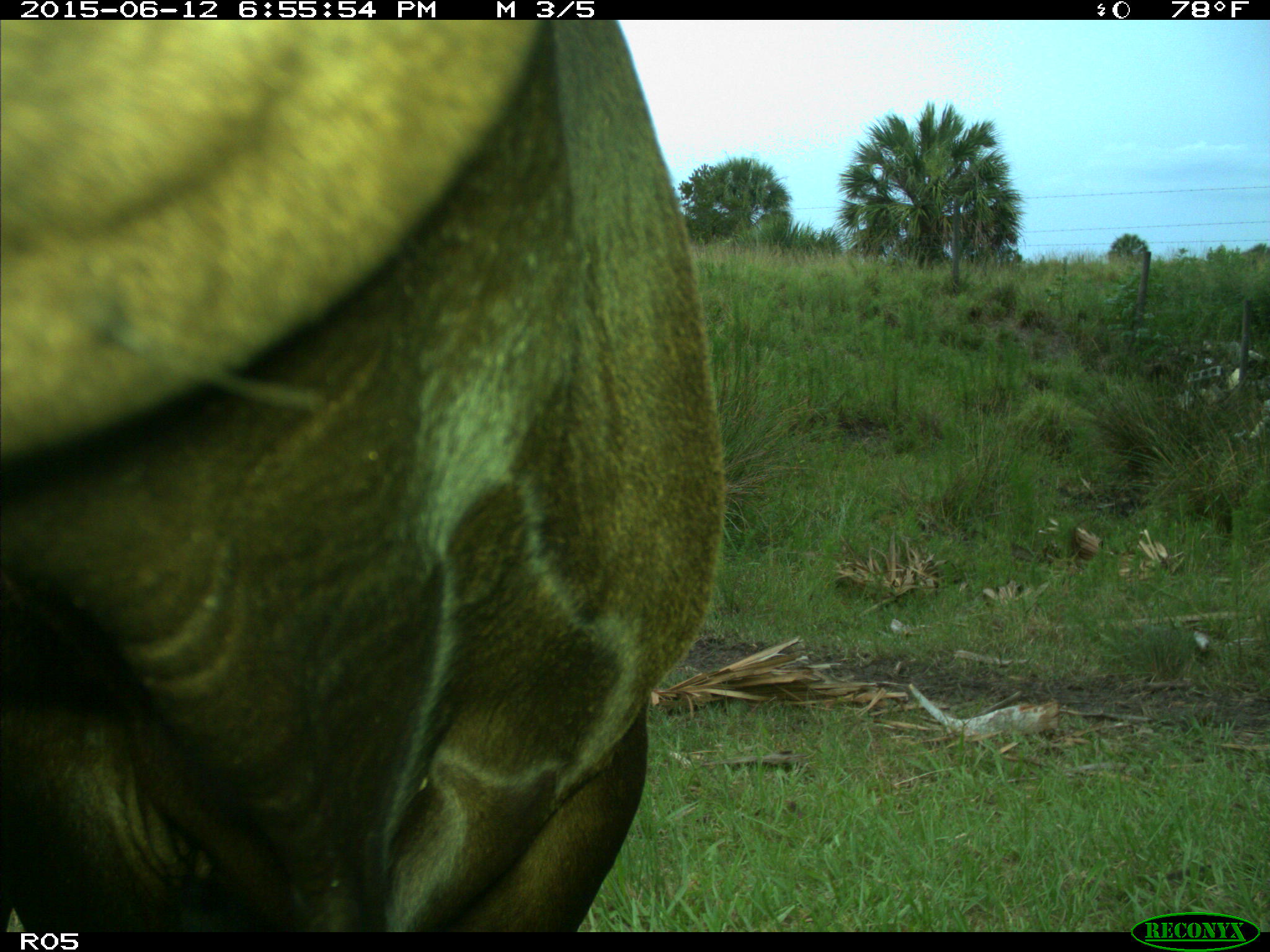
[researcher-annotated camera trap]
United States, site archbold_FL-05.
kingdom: Animalia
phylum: Chordata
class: Mammalia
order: Artiodactyla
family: Bovidae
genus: Bos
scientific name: Bos taurus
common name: domestic cow